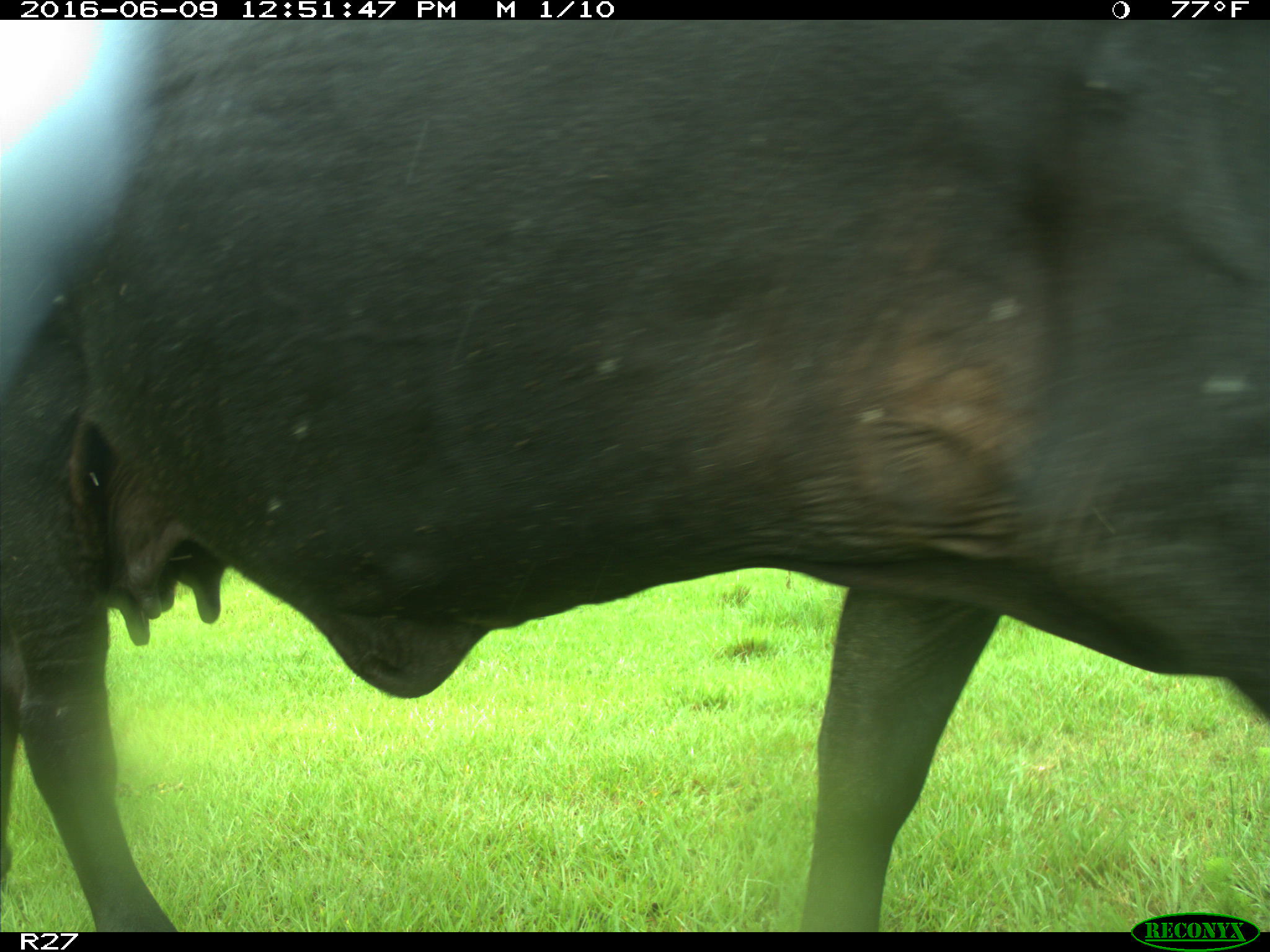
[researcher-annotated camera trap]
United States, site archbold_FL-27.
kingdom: Animalia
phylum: Chordata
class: Mammalia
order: Artiodactyla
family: Bovidae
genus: Bos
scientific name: Bos taurus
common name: domestic cow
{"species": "Bos taurus (domestic cow)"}